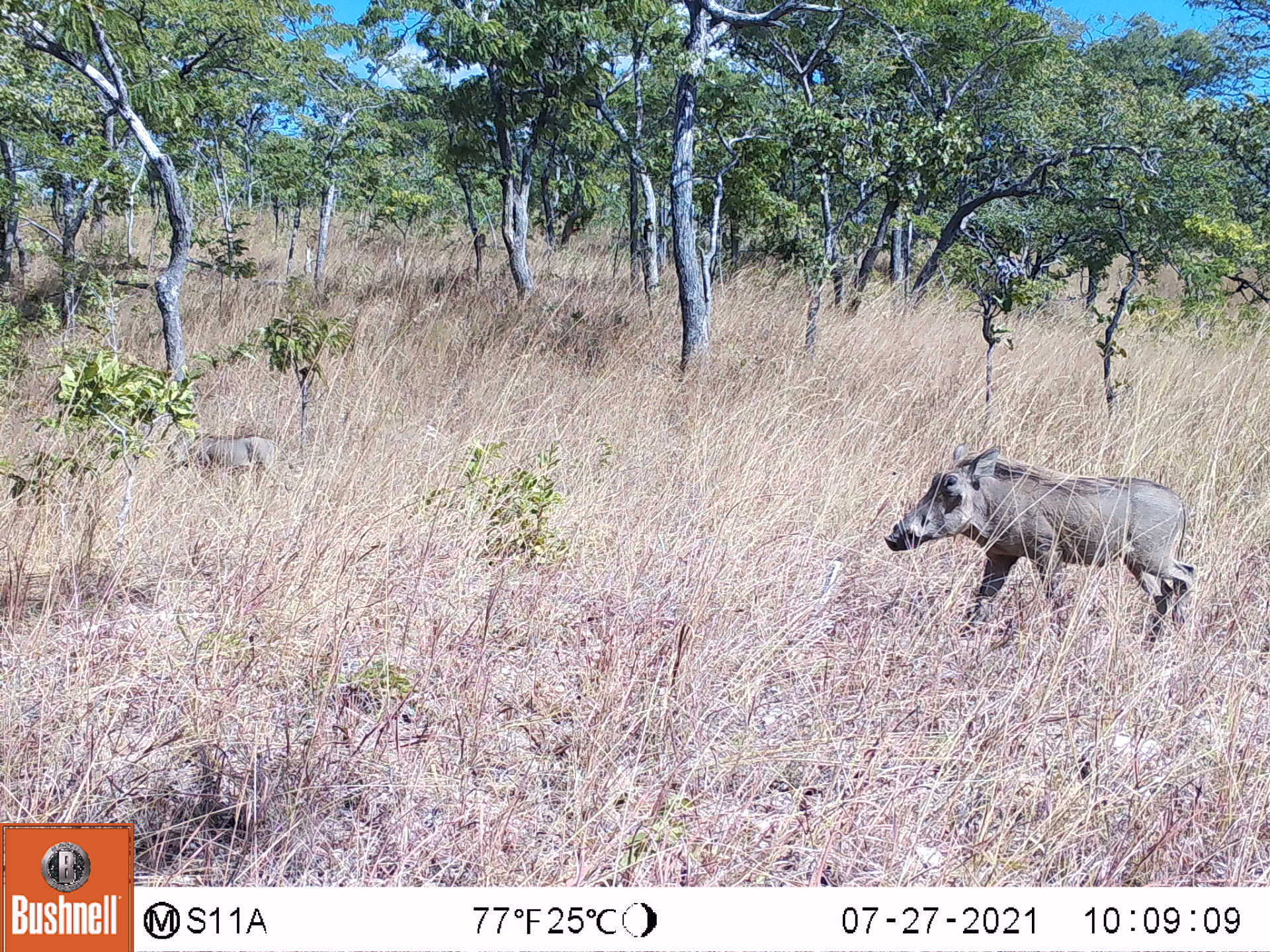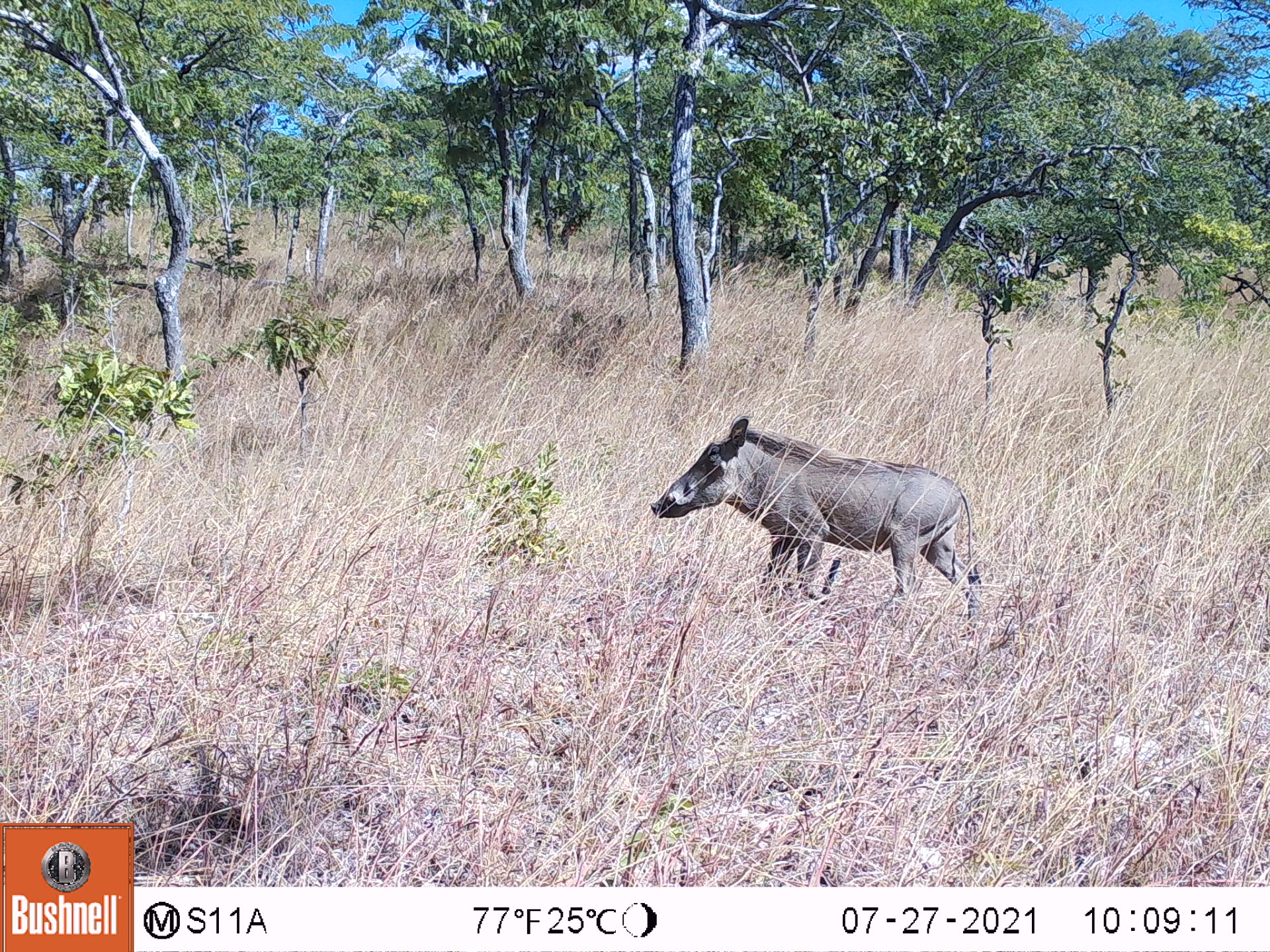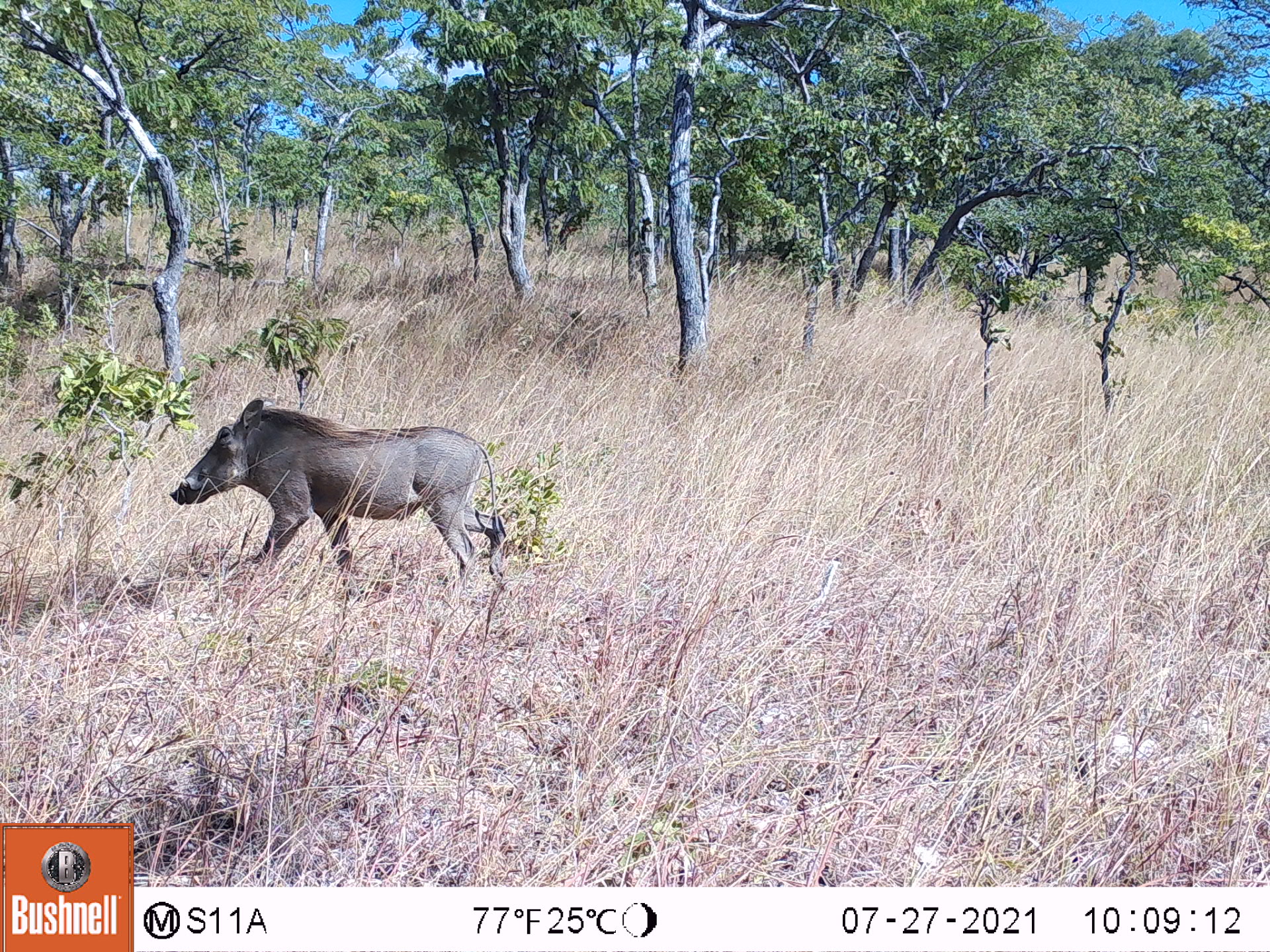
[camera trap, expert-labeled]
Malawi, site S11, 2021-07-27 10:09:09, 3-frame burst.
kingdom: Animalia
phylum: Chordata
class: Mammalia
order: Artiodactyla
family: Suidae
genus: Phacochoerus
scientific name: Phacochoerus africanus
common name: common warthog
Common warthog (Phacochoerus africanus), count 2.